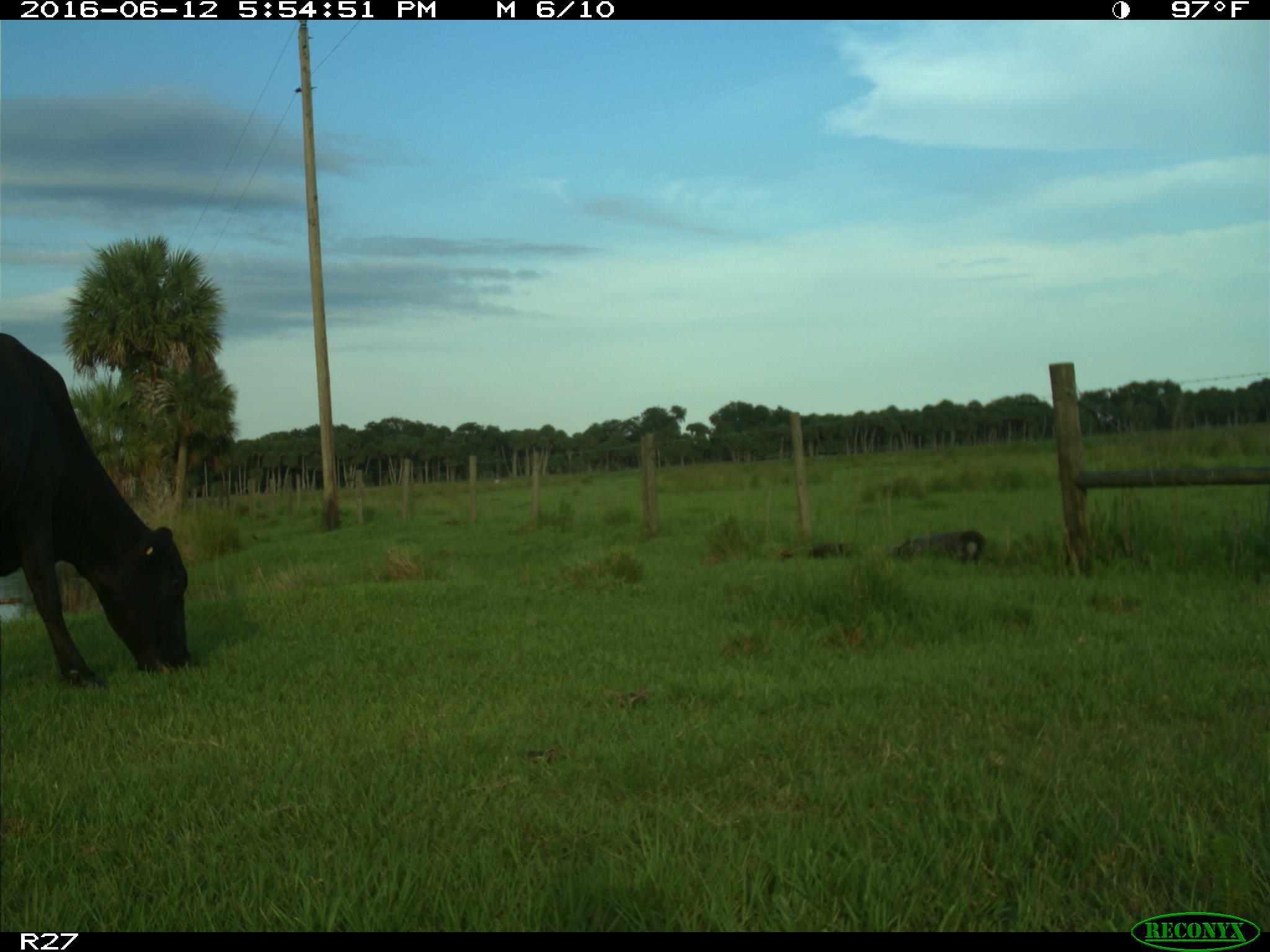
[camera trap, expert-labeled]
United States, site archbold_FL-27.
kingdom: Animalia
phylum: Chordata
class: Mammalia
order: Artiodactyla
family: Bovidae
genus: Bos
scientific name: Bos taurus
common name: domestic cow